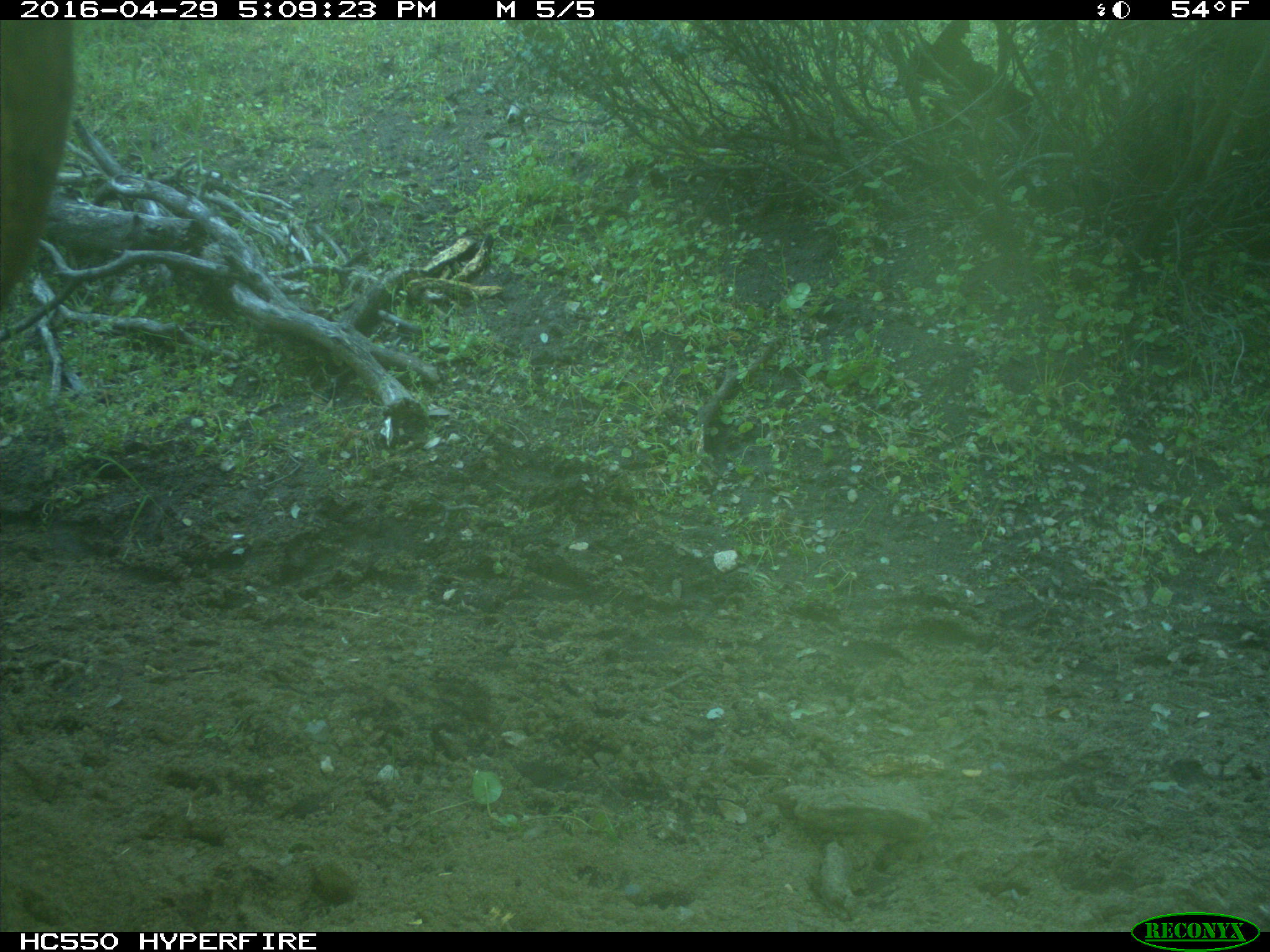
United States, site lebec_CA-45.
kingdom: Animalia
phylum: Chordata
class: Mammalia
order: Artiodactyla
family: Bovidae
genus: Bos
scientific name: Bos taurus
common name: domestic cow